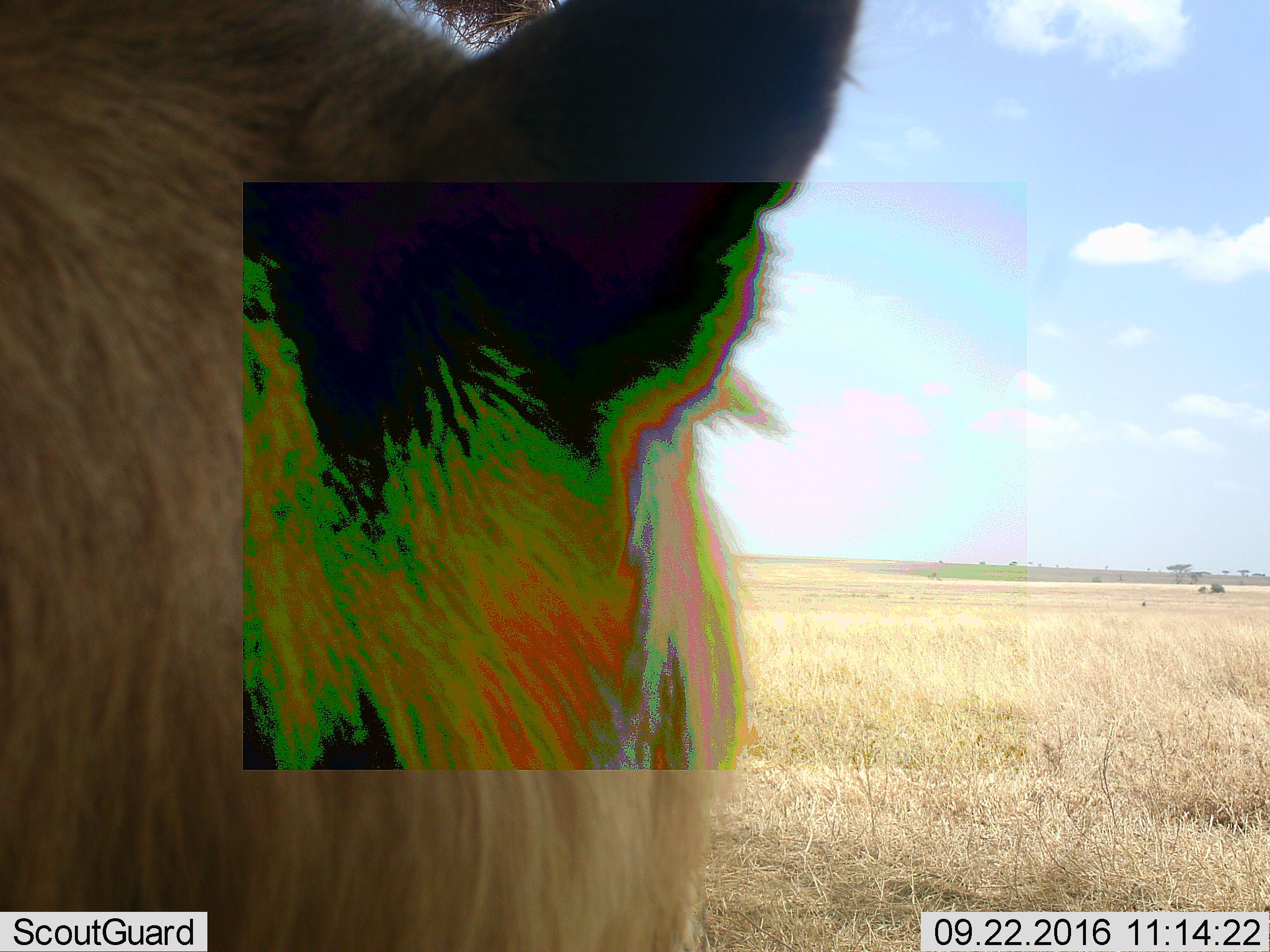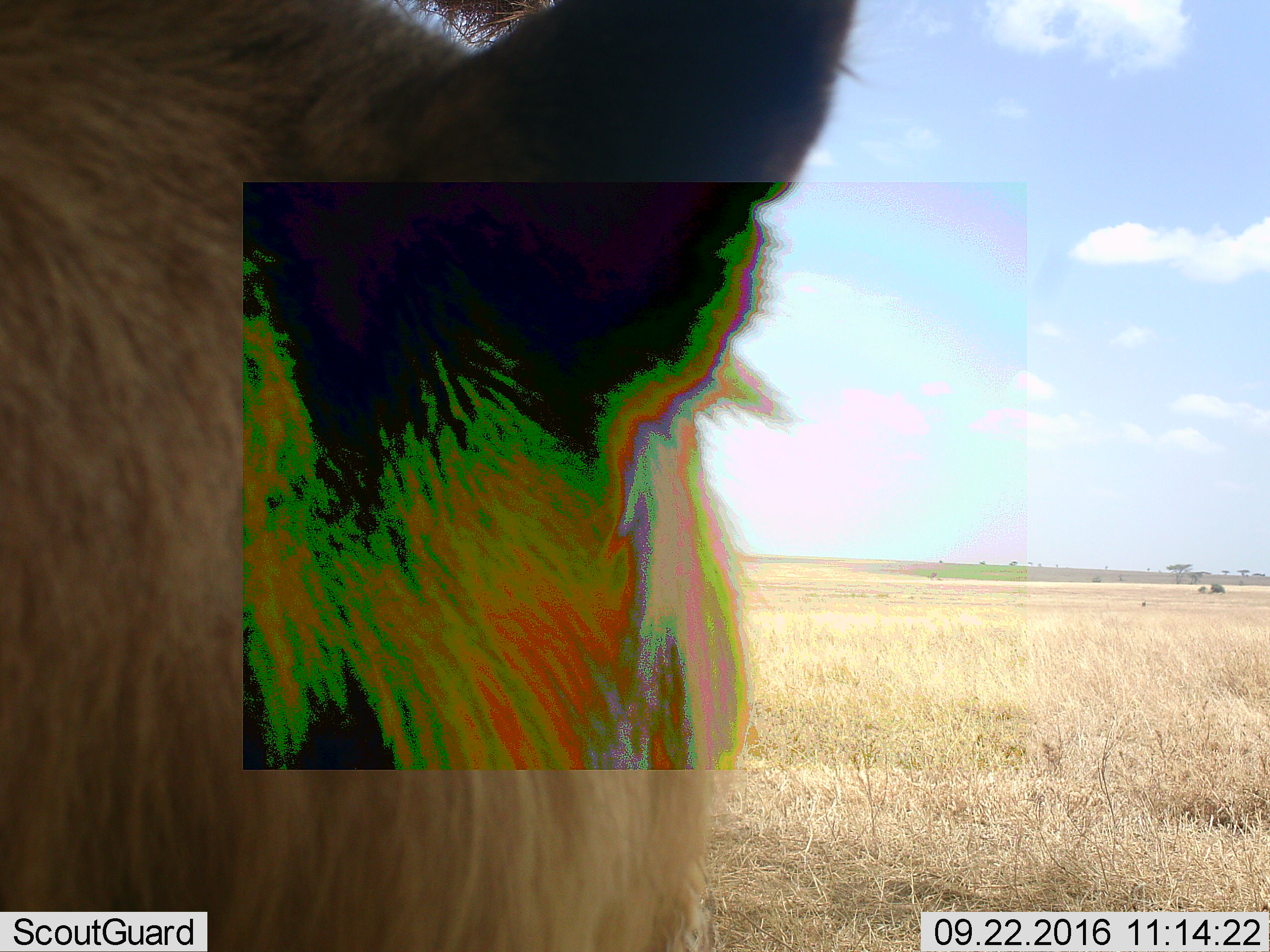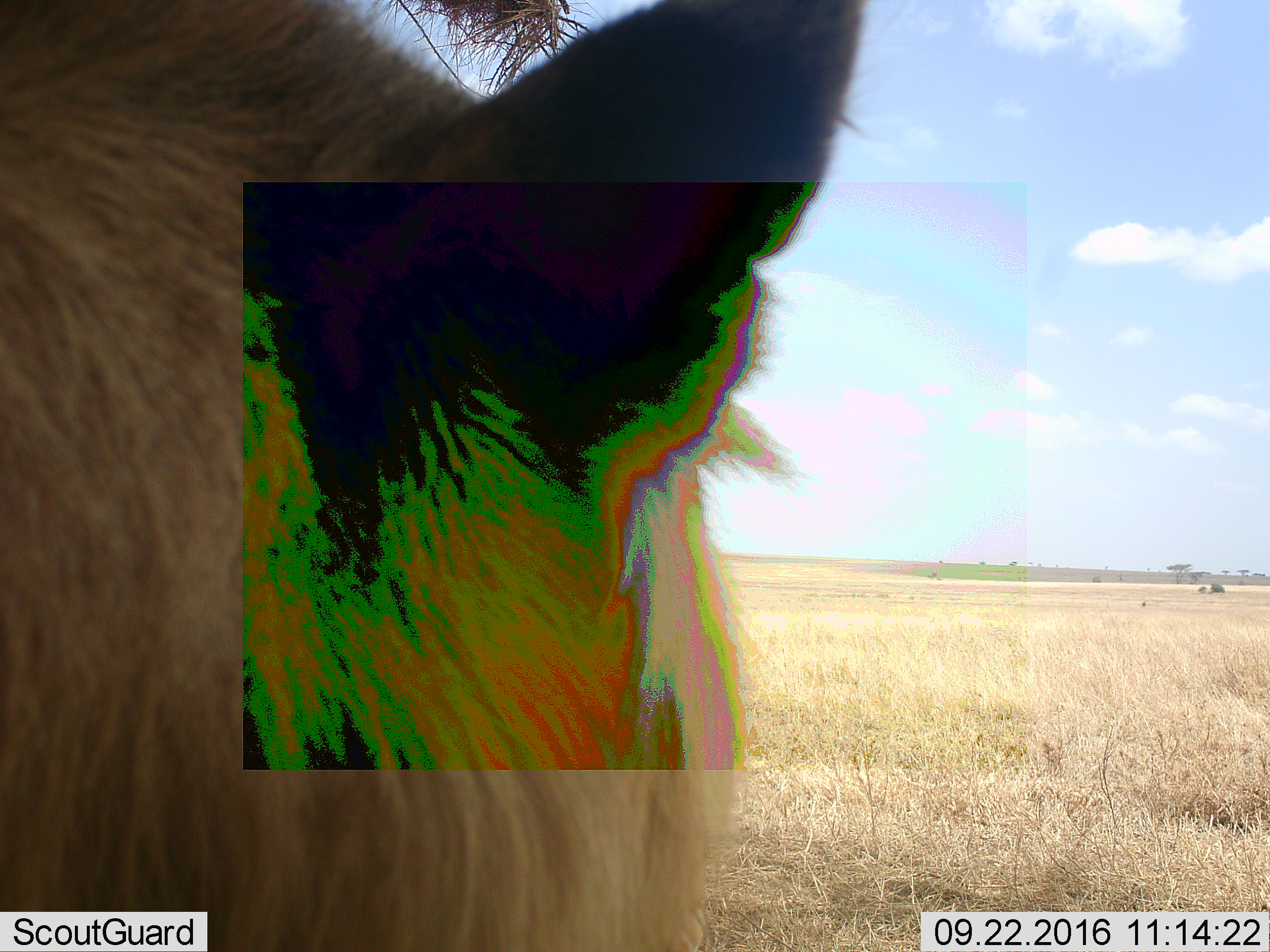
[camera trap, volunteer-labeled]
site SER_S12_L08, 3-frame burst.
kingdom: Animalia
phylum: Chordata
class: Mammalia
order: Carnivora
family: Felidae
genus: Panthera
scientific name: Panthera leo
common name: lion male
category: lionmale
Lionmale (lion male) (Panthera leo), count 1. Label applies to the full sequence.